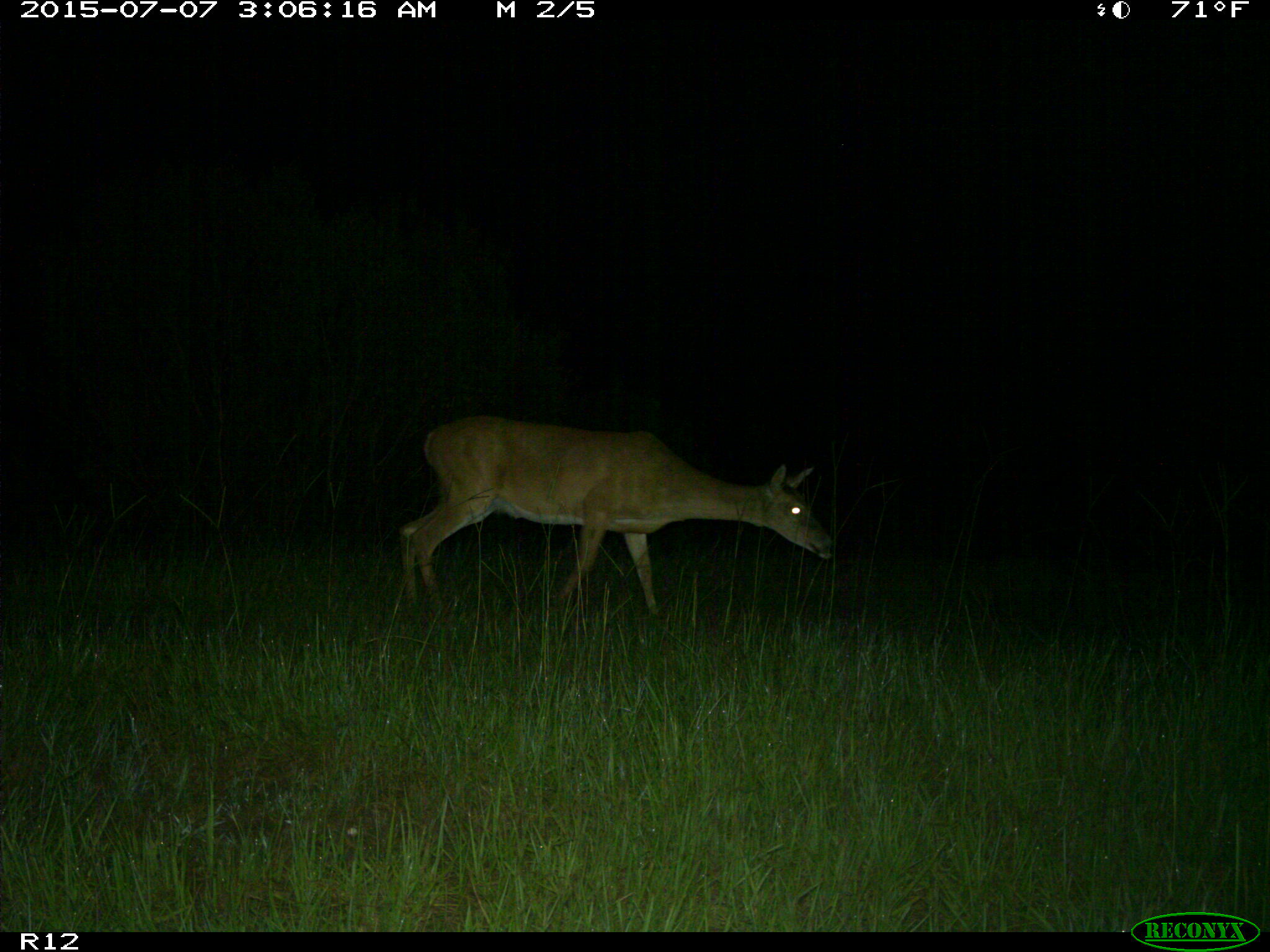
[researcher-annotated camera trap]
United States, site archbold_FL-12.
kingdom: Animalia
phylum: Chordata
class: Mammalia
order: Artiodactyla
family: Cervidae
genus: Odocoileus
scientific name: Odocoileus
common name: deer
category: unidentified deer